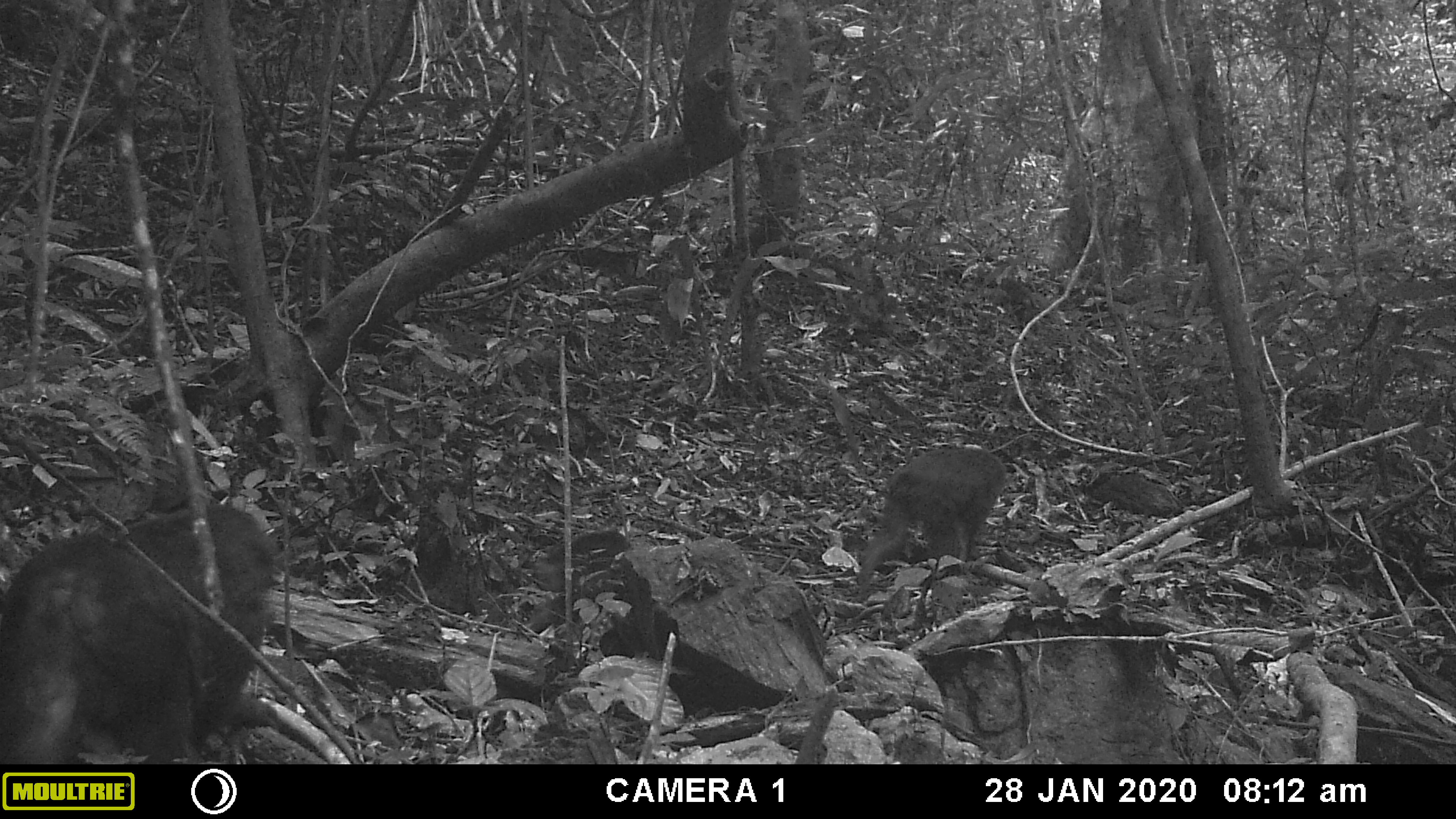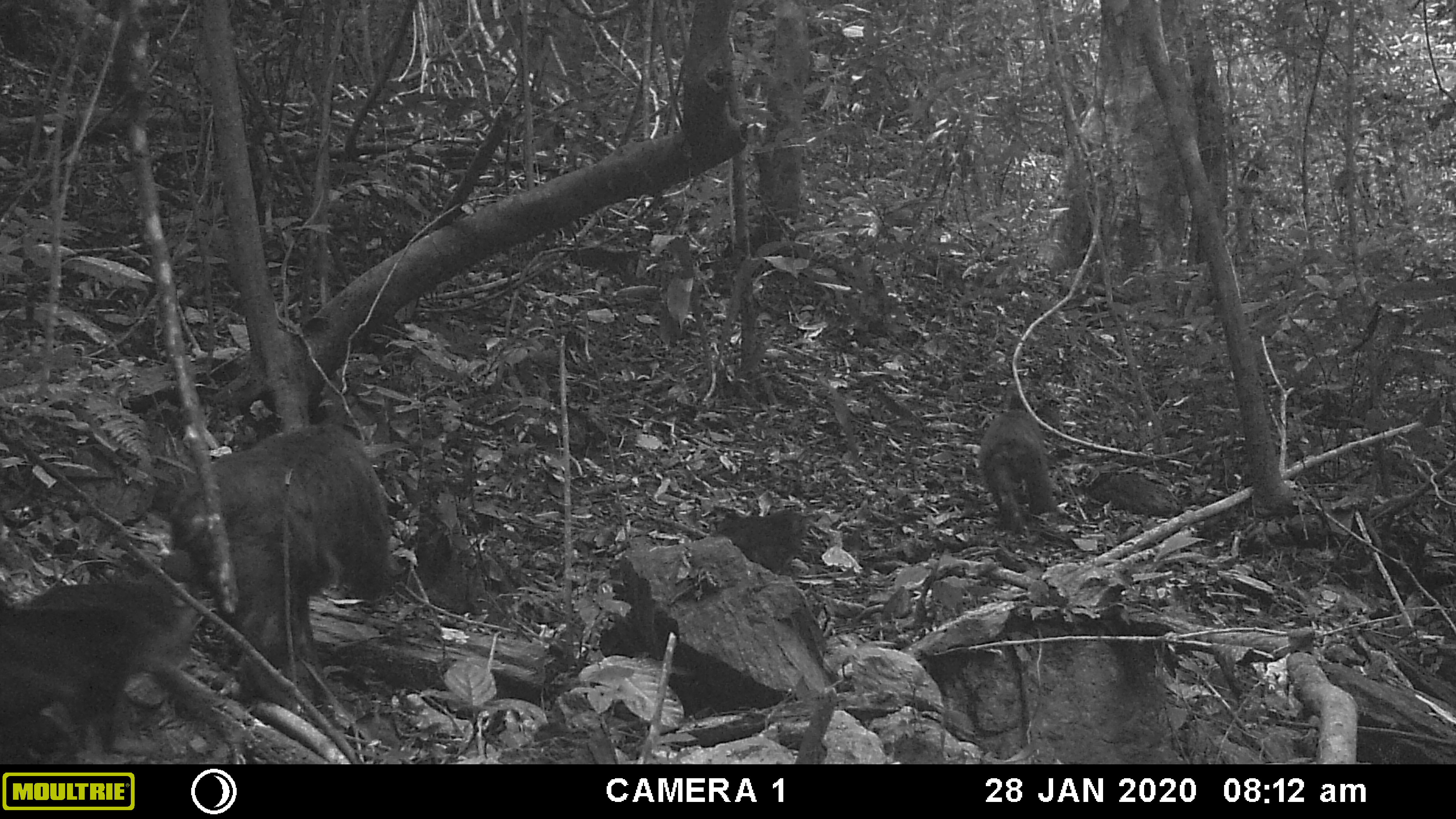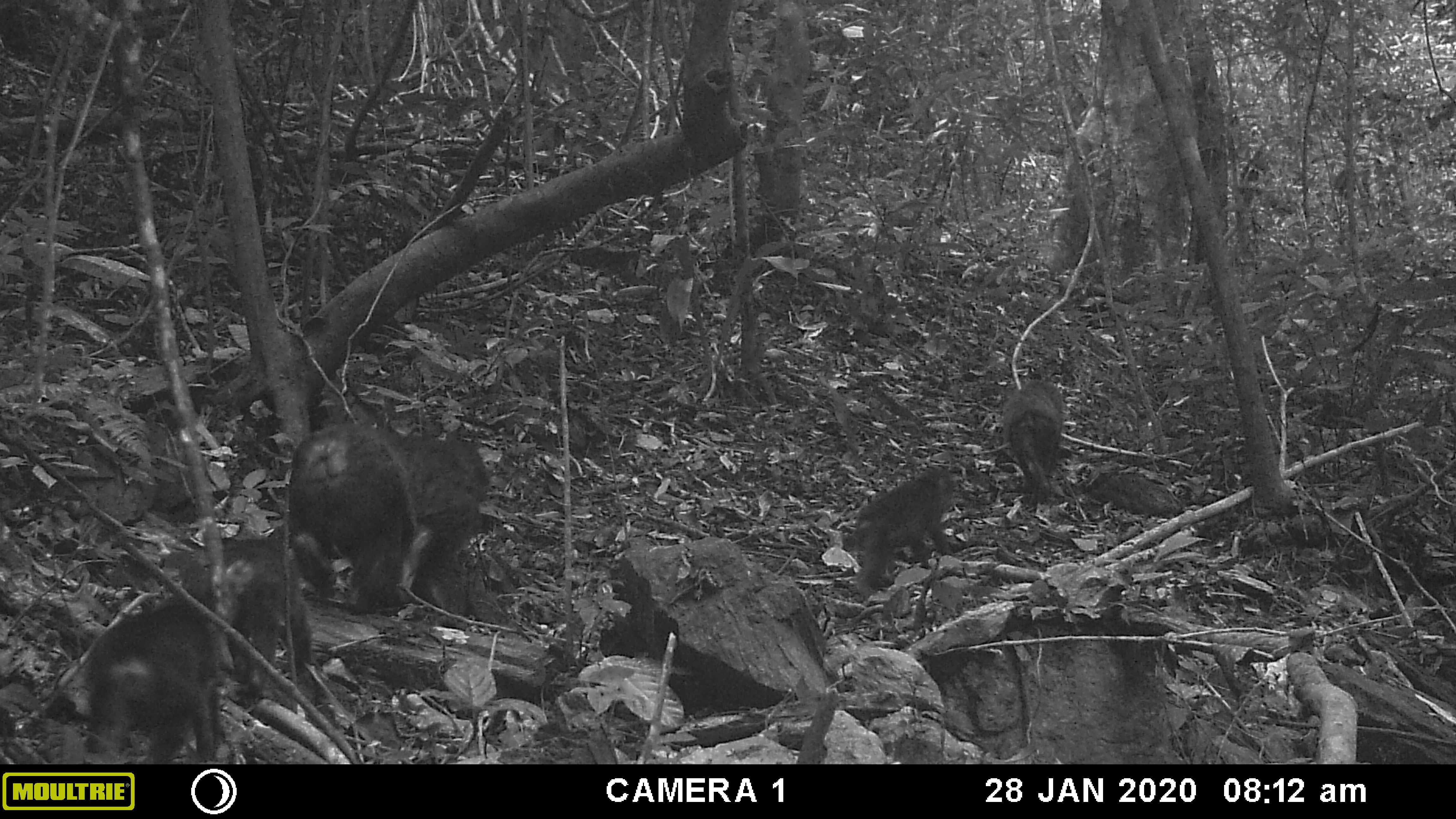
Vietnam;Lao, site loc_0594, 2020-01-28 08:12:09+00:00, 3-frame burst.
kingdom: Animalia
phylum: Chordata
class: Mammalia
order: Primates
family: Cercopithecidae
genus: Macaca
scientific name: Macaca arctoides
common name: stump-tailed macaque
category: stump tailed macaque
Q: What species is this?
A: Stump tailed macaque (stump-tailed macaque) (Macaca arctoides).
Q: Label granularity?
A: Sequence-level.